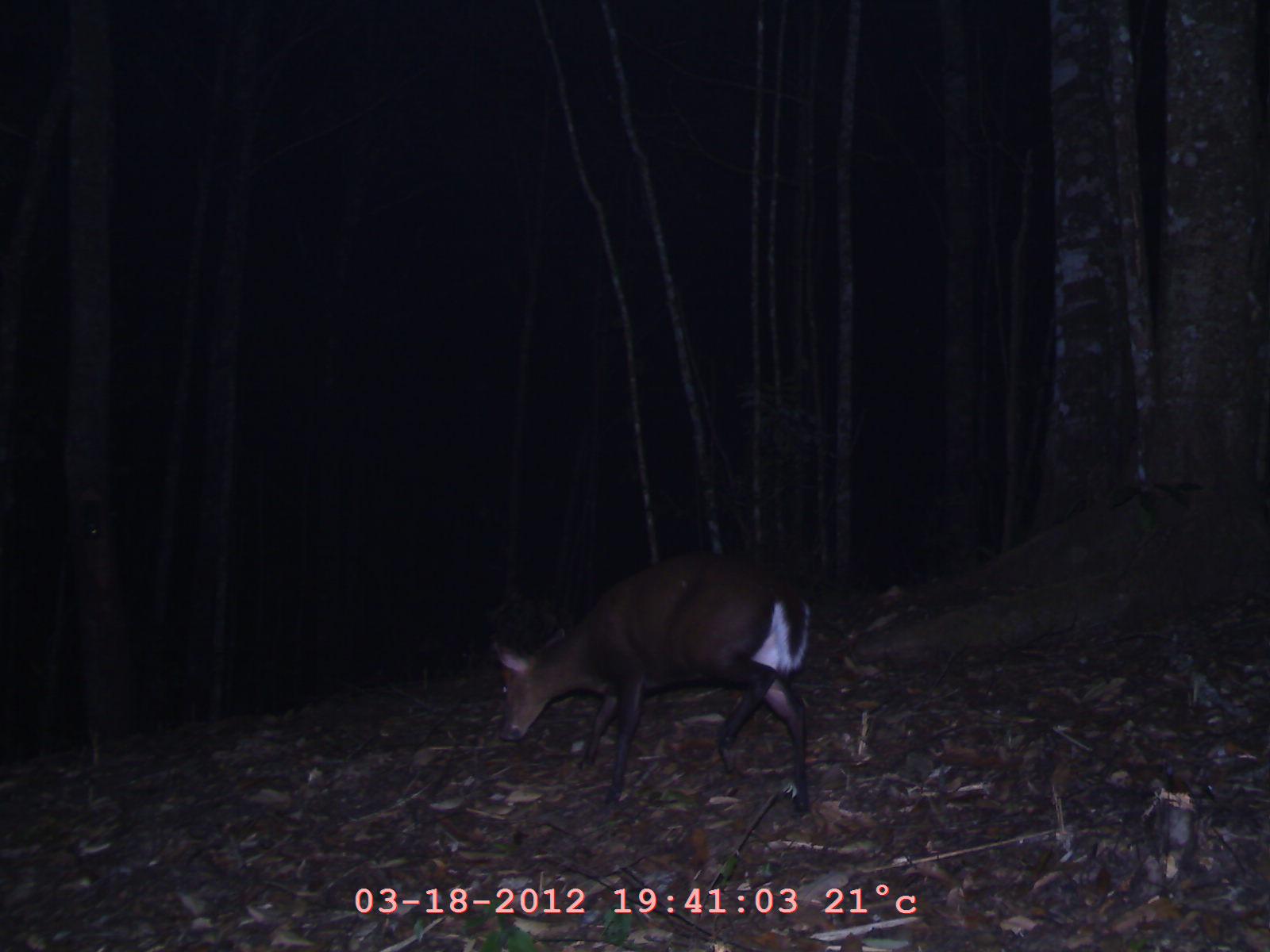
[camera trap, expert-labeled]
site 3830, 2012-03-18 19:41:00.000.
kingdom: Animalia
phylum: Chordata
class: Mammalia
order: Artiodactyla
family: Cervidae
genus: Muntiacus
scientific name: Muntiacus muntjak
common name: southern red muntjac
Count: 1.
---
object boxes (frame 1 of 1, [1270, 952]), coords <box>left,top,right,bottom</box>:
muntiacus muntjak: <box>490,555,811,817</box>